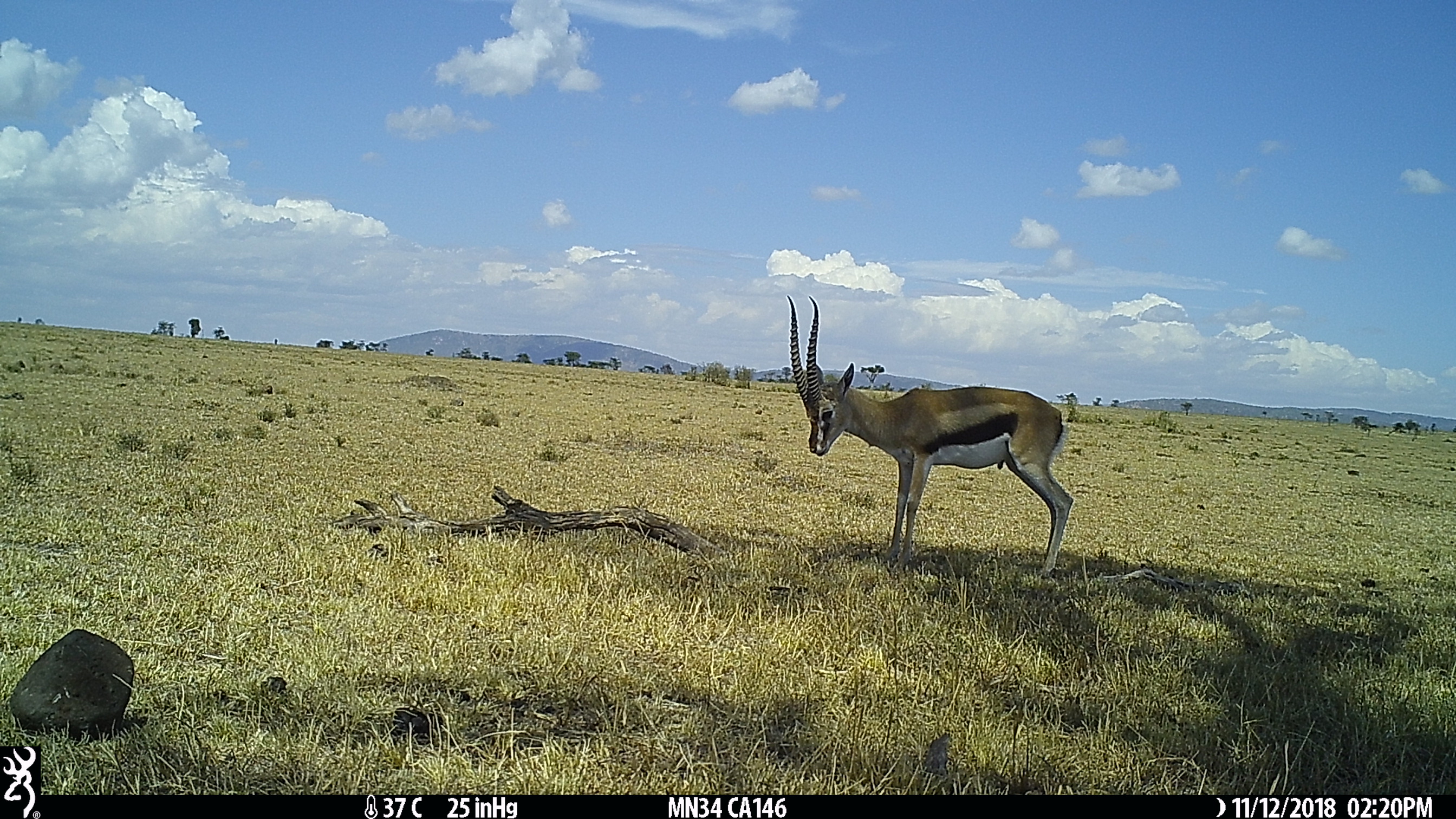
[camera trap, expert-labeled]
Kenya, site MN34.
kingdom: Animalia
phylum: Chordata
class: Mammalia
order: Artiodactyla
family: Bovidae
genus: Eudorcas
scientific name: Eudorcas thomsonii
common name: thomon's gazelle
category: gazelle thomsons